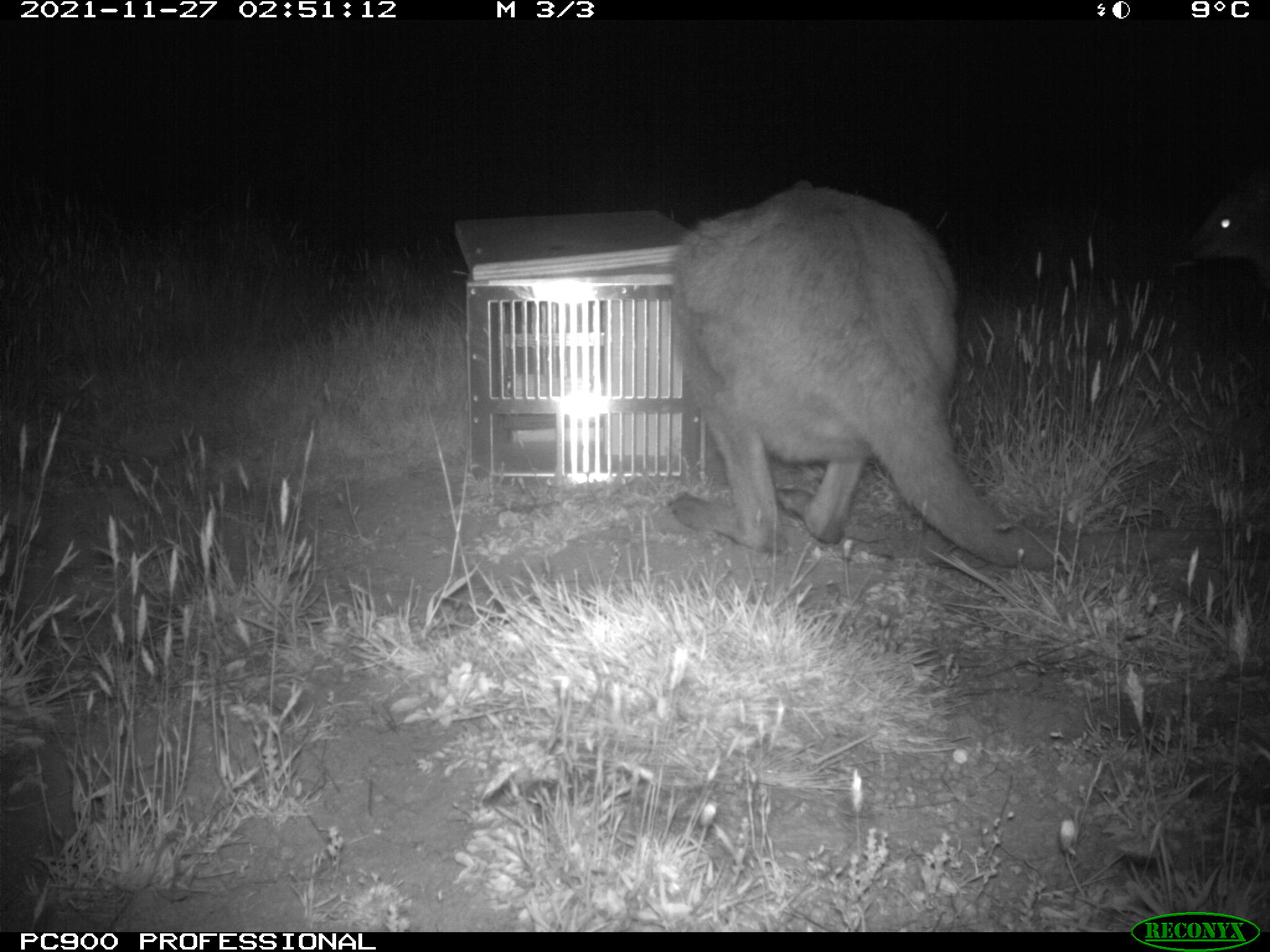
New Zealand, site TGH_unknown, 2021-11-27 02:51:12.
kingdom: Animalia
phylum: Chordata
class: Mammalia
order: Diprotodontia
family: Macropodidae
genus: Notamacropus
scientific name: Notamacropus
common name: wallaby